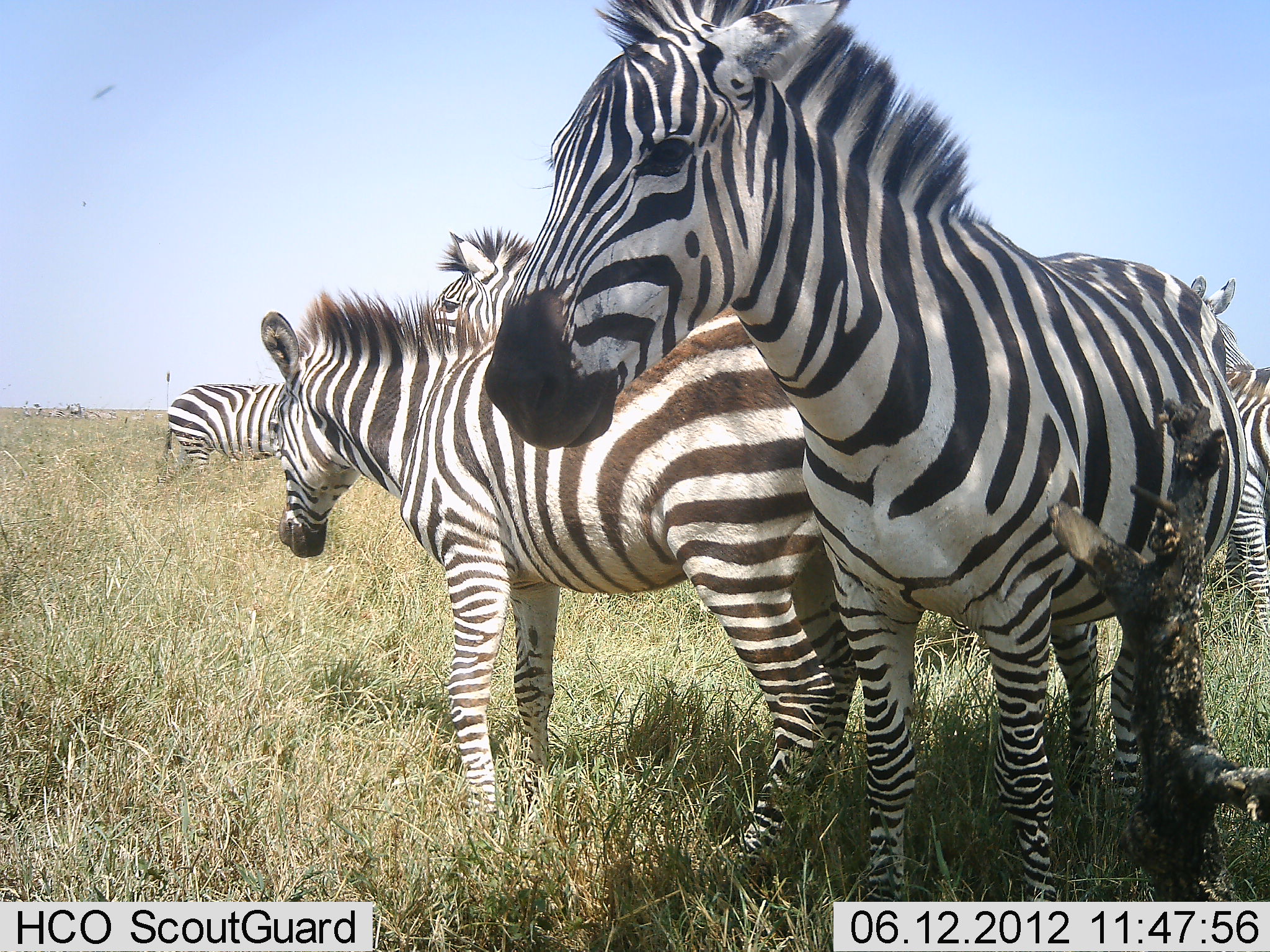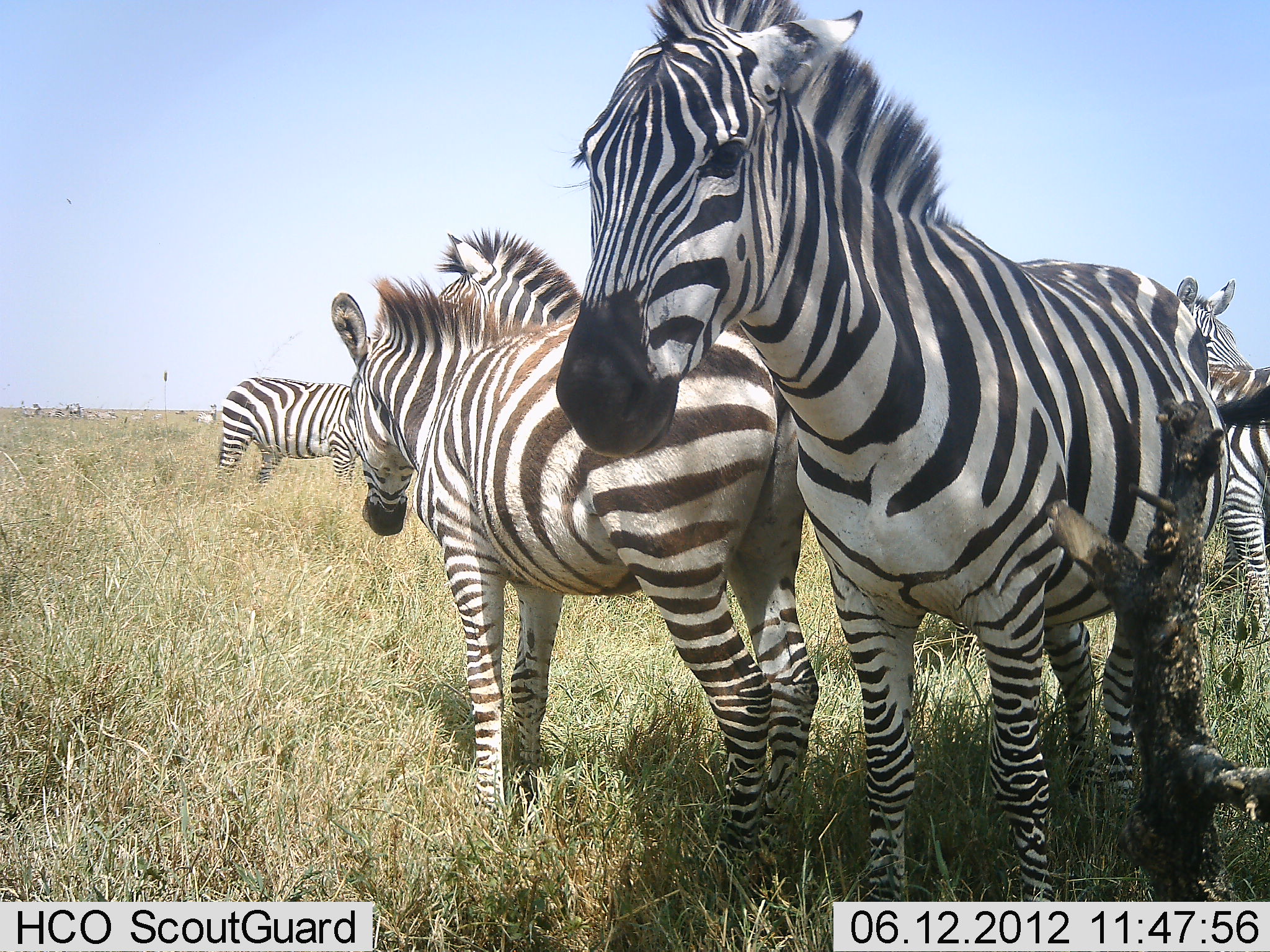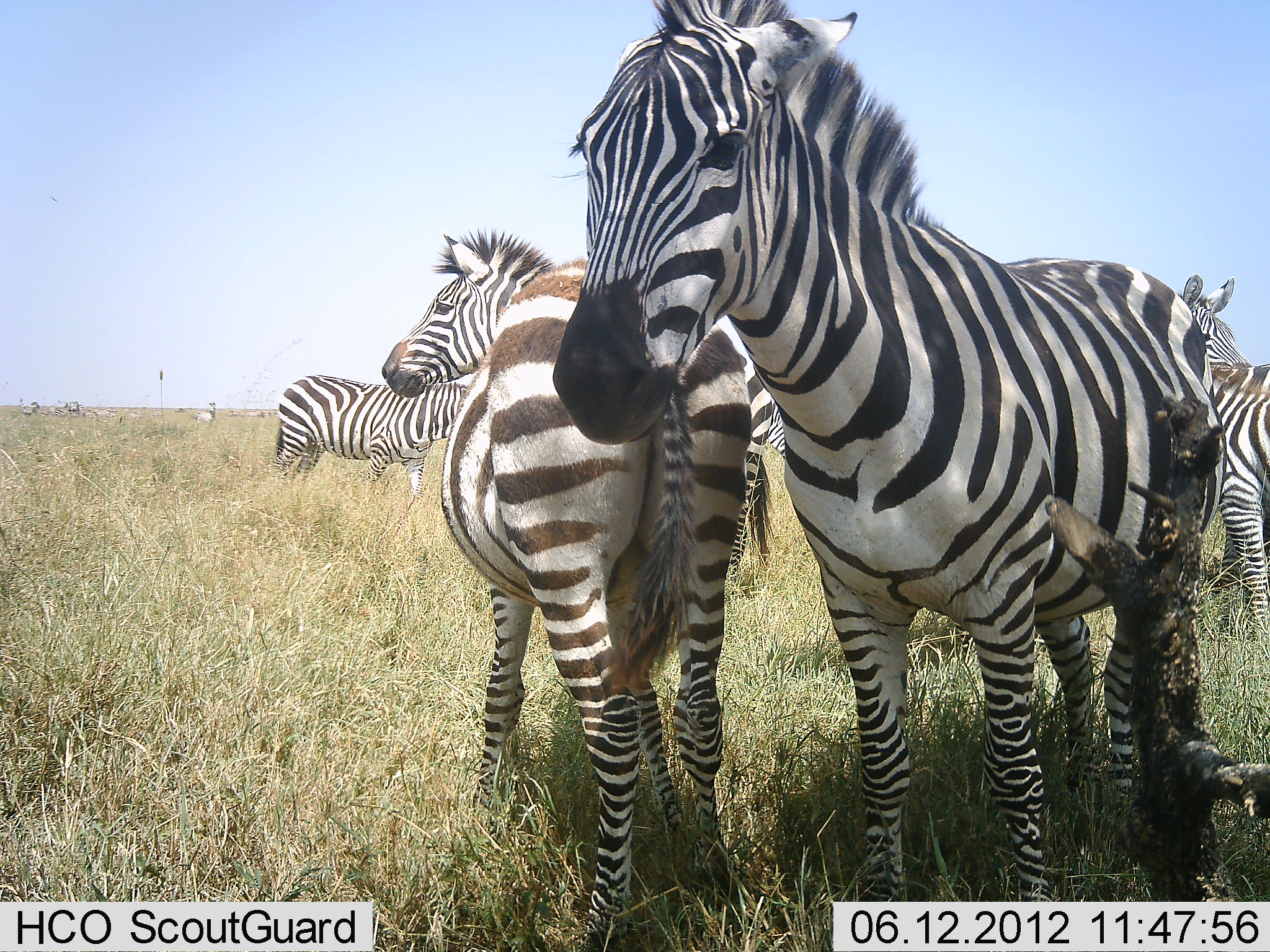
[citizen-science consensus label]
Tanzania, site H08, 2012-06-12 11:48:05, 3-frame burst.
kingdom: Animalia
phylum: Chordata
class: Mammalia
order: Perissodactyla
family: Equidae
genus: Equus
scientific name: Equus quagga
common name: plains zebra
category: zebra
Zebra (plains zebra) (Equus quagga), count 5. Behavior (volunteer vote fractions): standing 100%, resting 0%, moving 10%, interacting 10%. Young present (vote fraction): 30%. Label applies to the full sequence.